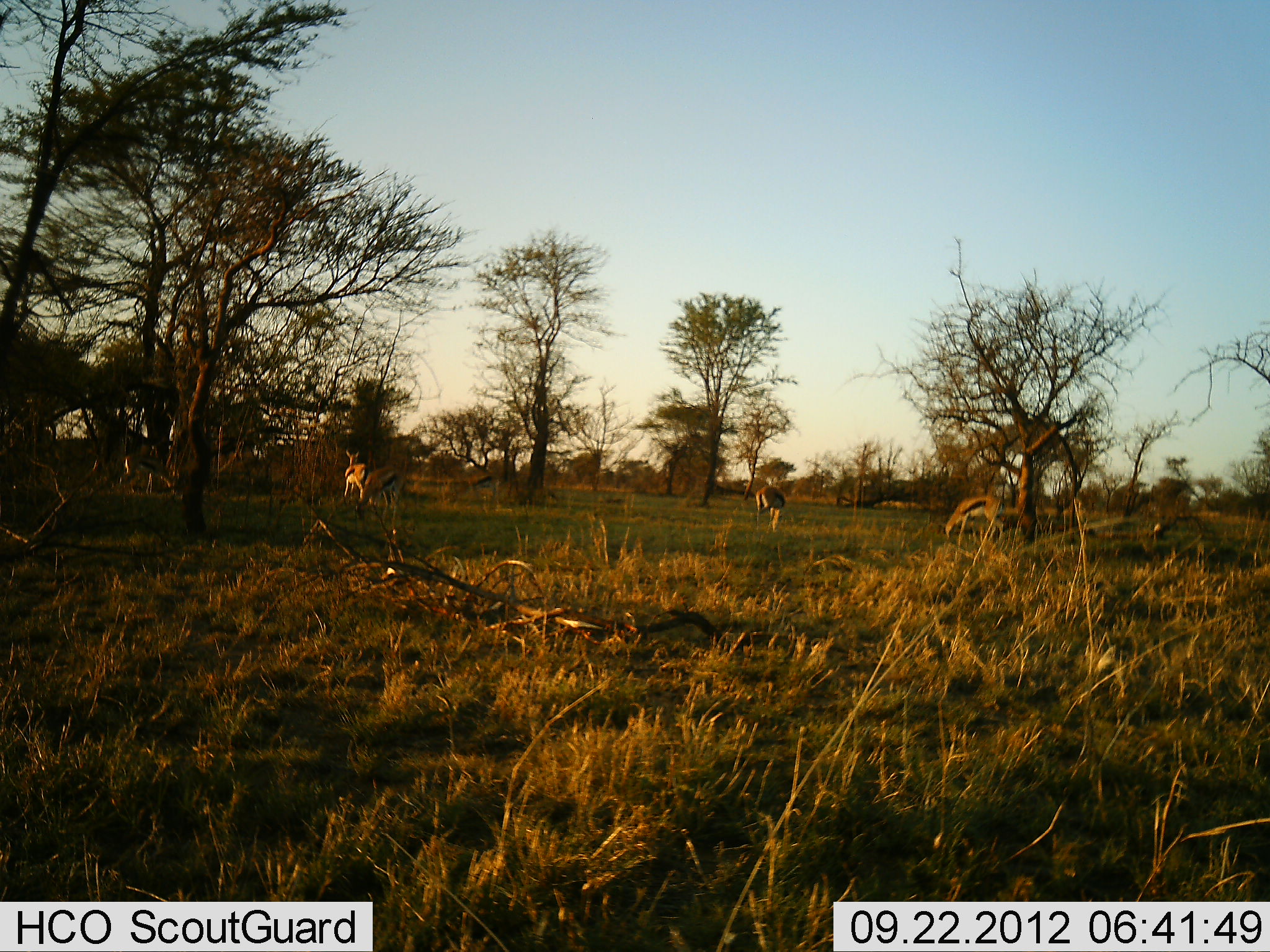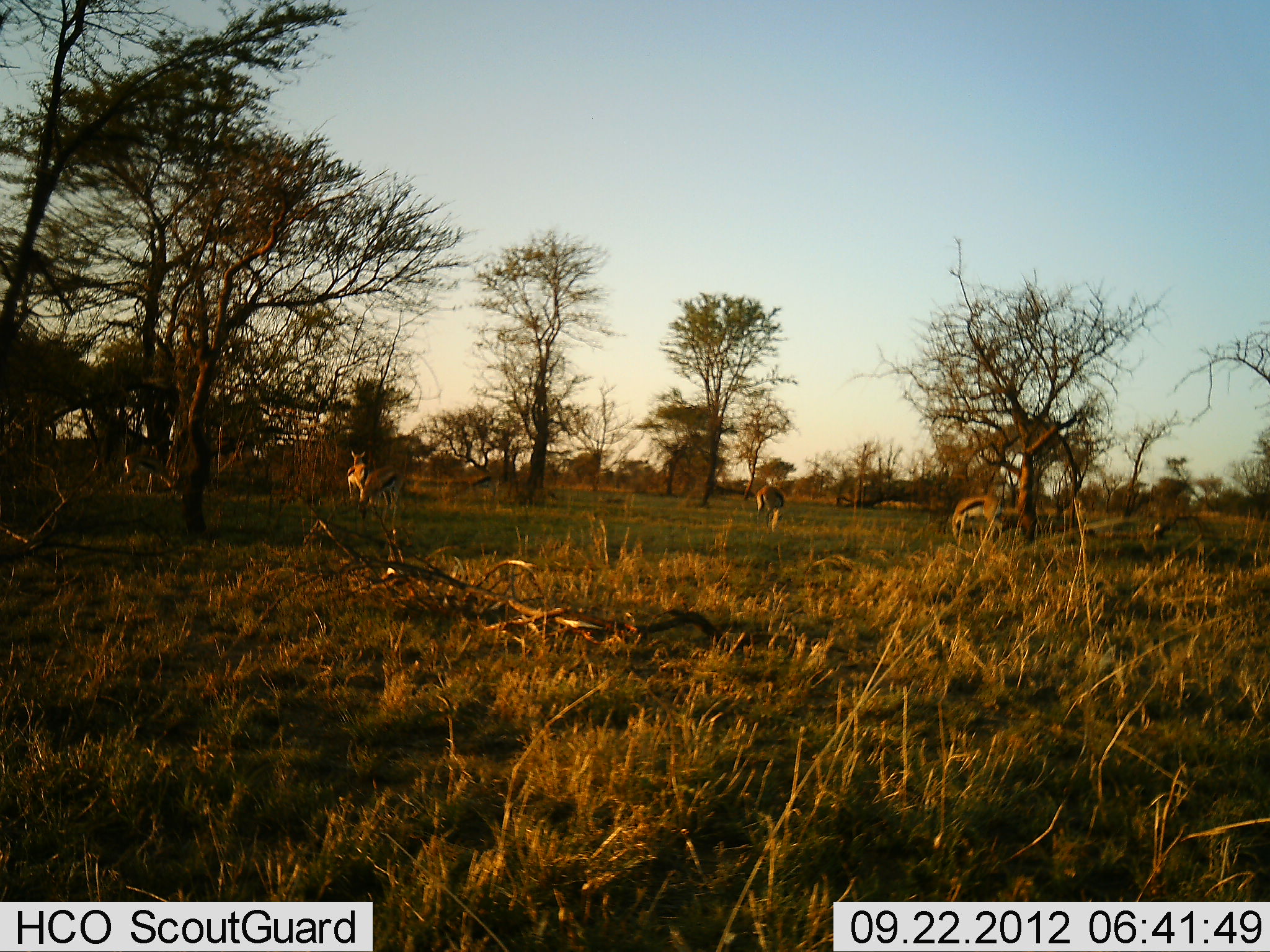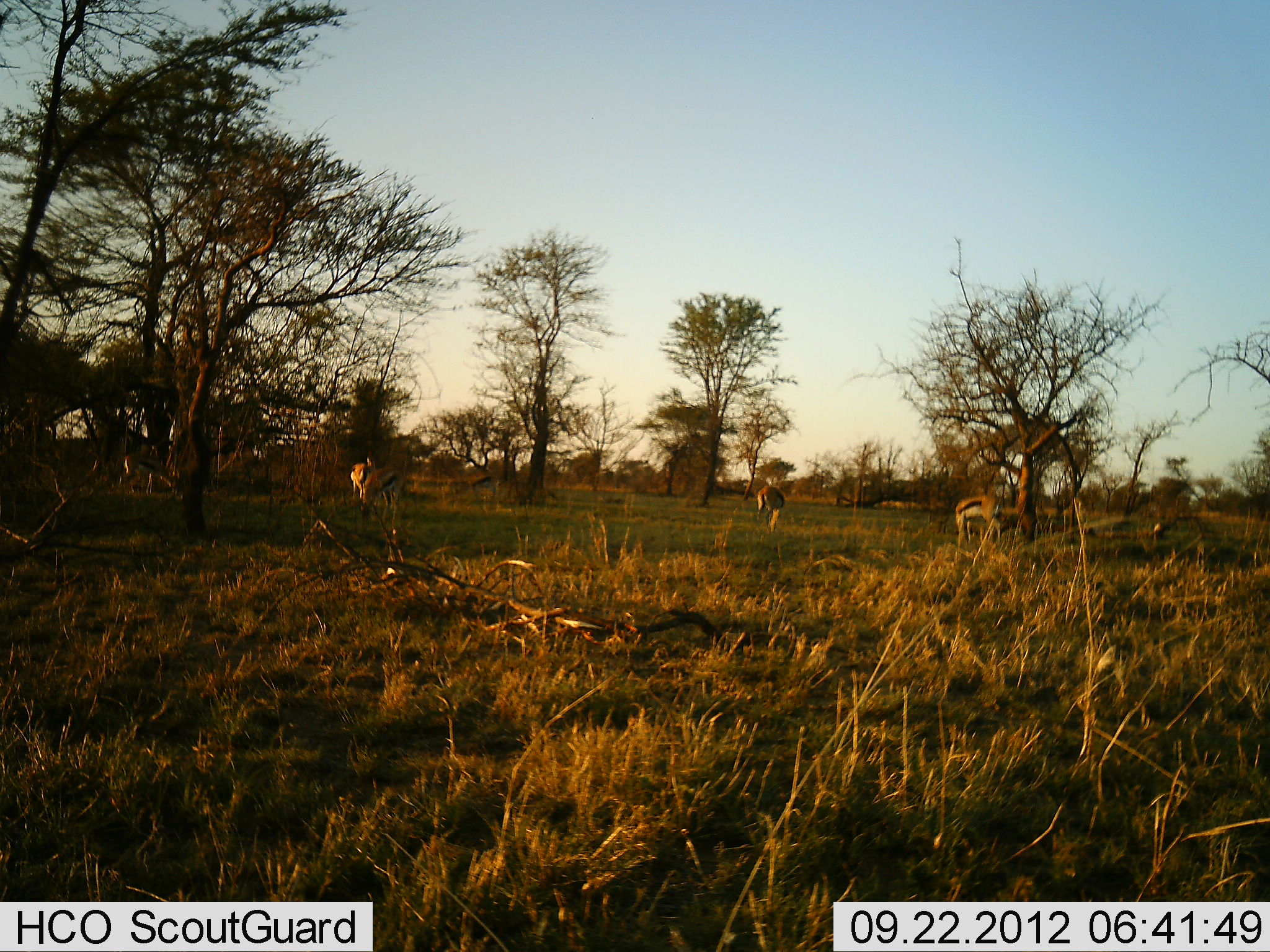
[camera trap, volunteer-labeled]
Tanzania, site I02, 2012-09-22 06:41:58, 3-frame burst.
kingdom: Animalia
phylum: Chordata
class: Mammalia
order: Artiodactyla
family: Bovidae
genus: Eudorcas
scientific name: Eudorcas thomsonii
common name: thomson's gazelle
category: gazellethomsons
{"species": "gazellethomsons (thomson's gazelle) (Eudorcas thomsonii)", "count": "3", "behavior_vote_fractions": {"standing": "70%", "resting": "0%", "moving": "20%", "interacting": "0%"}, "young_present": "0%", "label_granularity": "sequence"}